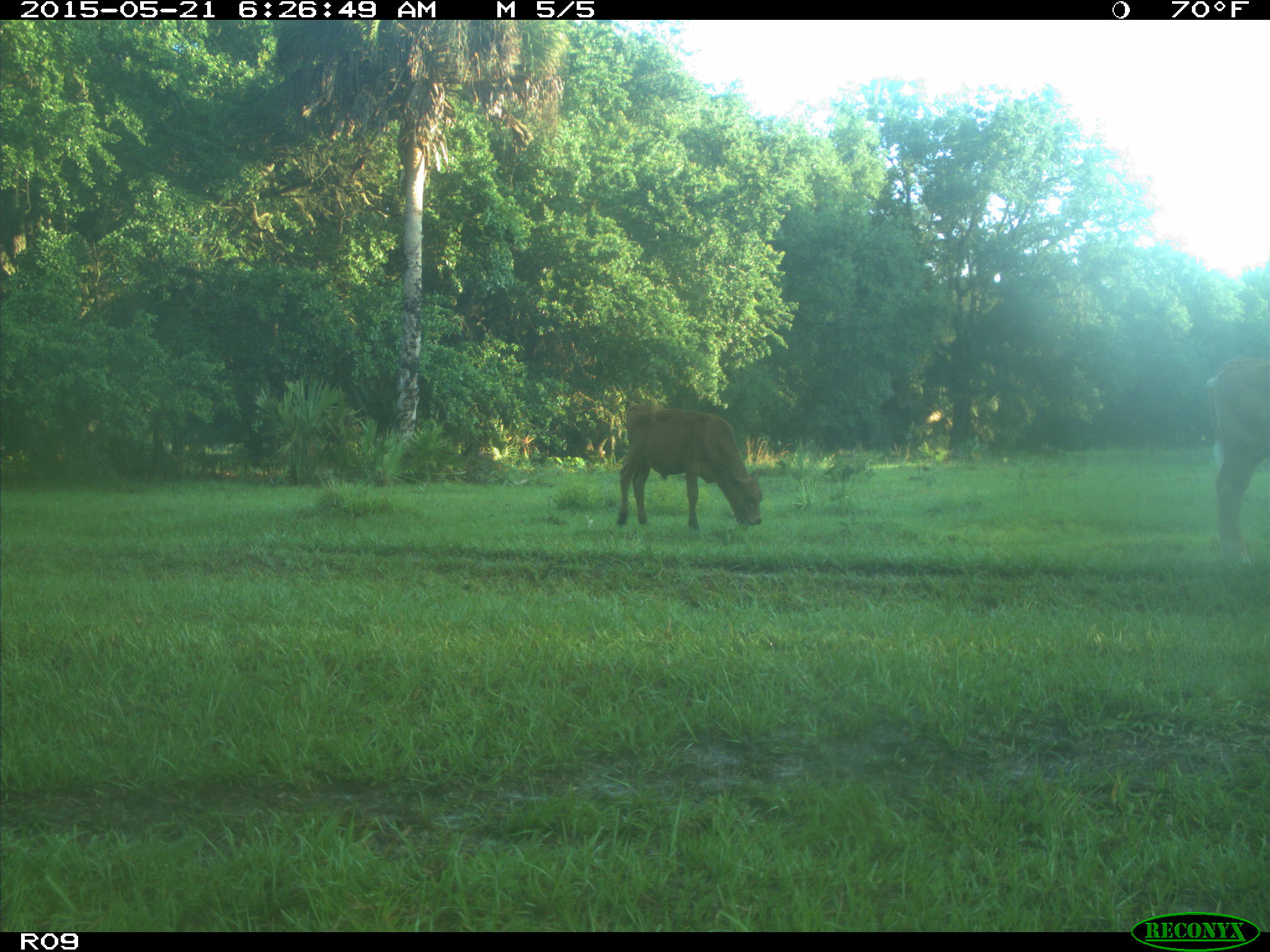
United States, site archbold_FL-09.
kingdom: Animalia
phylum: Chordata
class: Mammalia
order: Artiodactyla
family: Bovidae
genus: Bos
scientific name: Bos taurus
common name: domestic cow